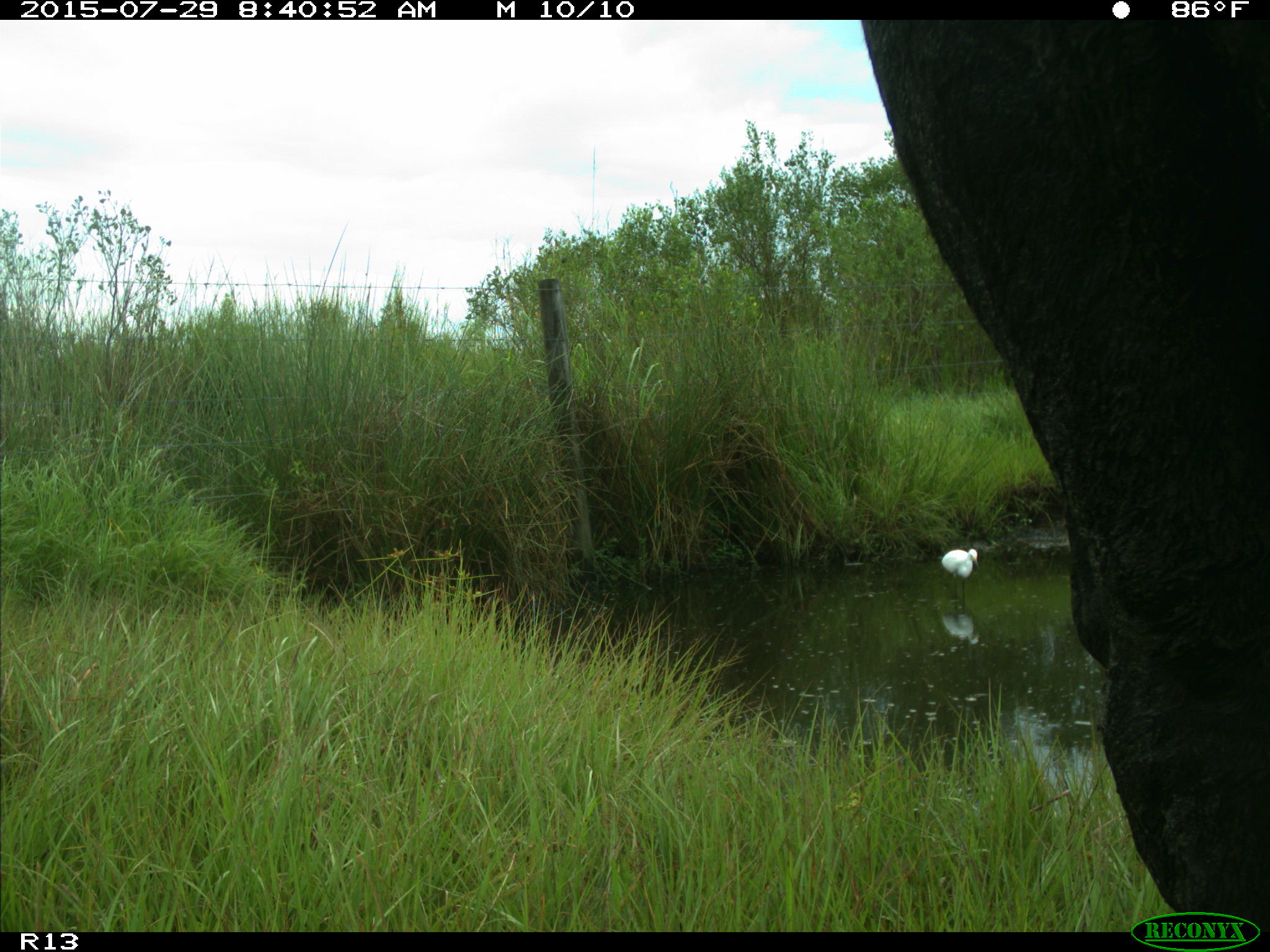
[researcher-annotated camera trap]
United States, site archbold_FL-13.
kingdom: Animalia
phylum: Chordata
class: Mammalia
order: Artiodactyla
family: Bovidae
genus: Bos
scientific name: Bos taurus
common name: domestic cow